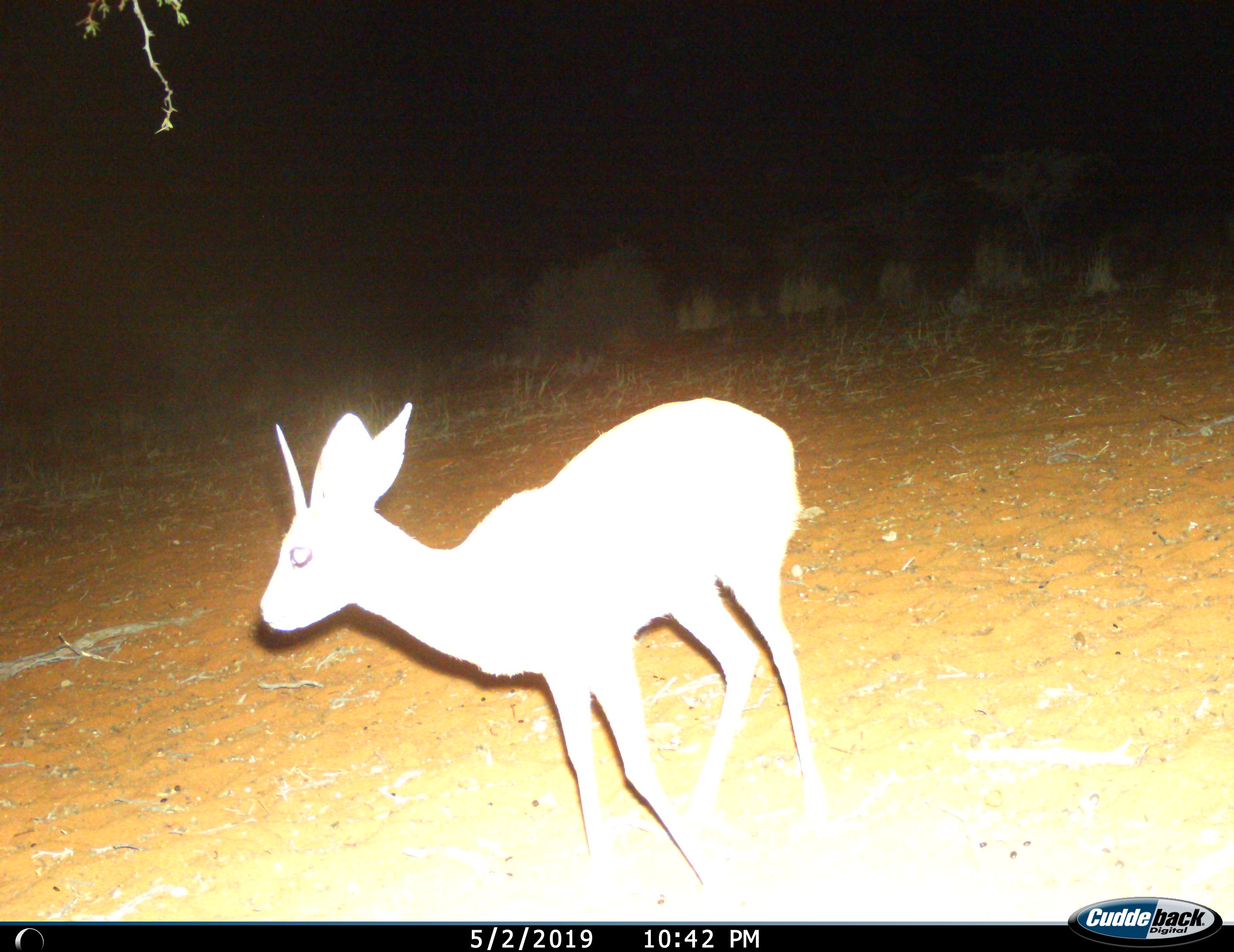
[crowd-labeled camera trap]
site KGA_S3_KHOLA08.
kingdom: Animalia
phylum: Chordata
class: Mammalia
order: Artiodactyla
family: Bovidae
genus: Raphicerus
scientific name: Raphicerus campestris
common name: steenbok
Steenbok (Raphicerus campestris), count 1. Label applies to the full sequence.